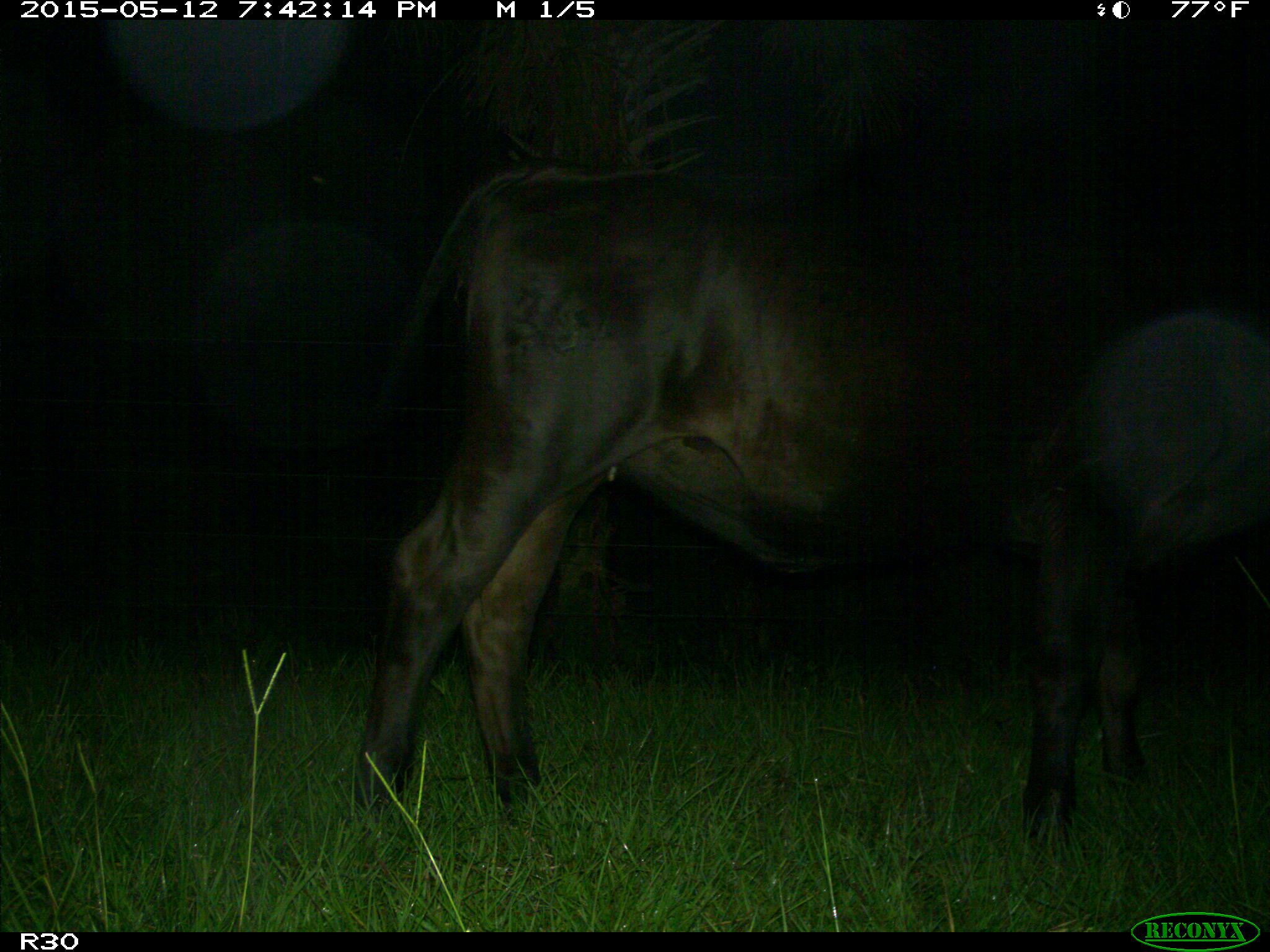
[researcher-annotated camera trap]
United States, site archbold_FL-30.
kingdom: Animalia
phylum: Chordata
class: Mammalia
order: Artiodactyla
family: Bovidae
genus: Bos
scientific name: Bos taurus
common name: domestic cow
Bos taurus (domestic cow).